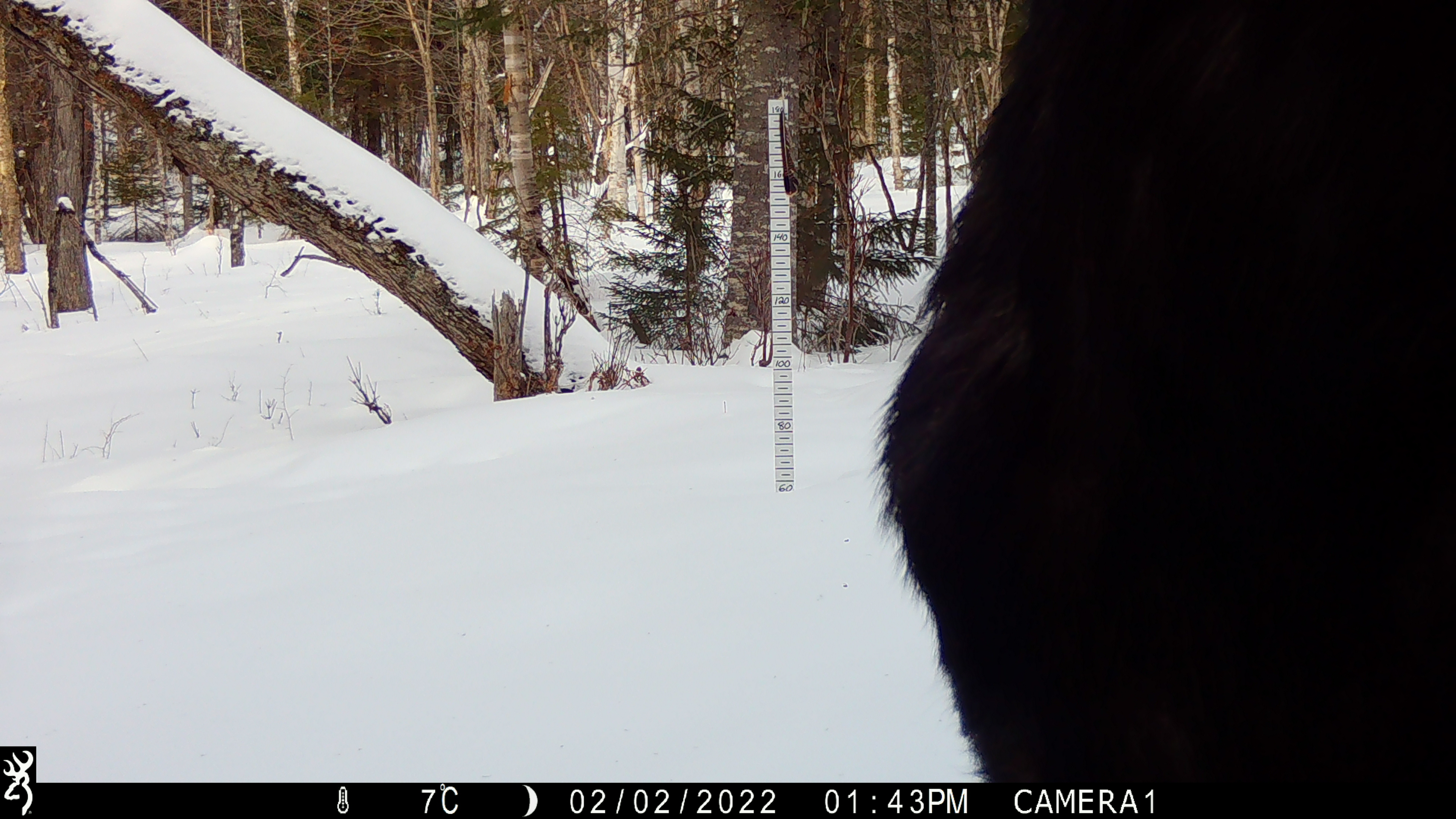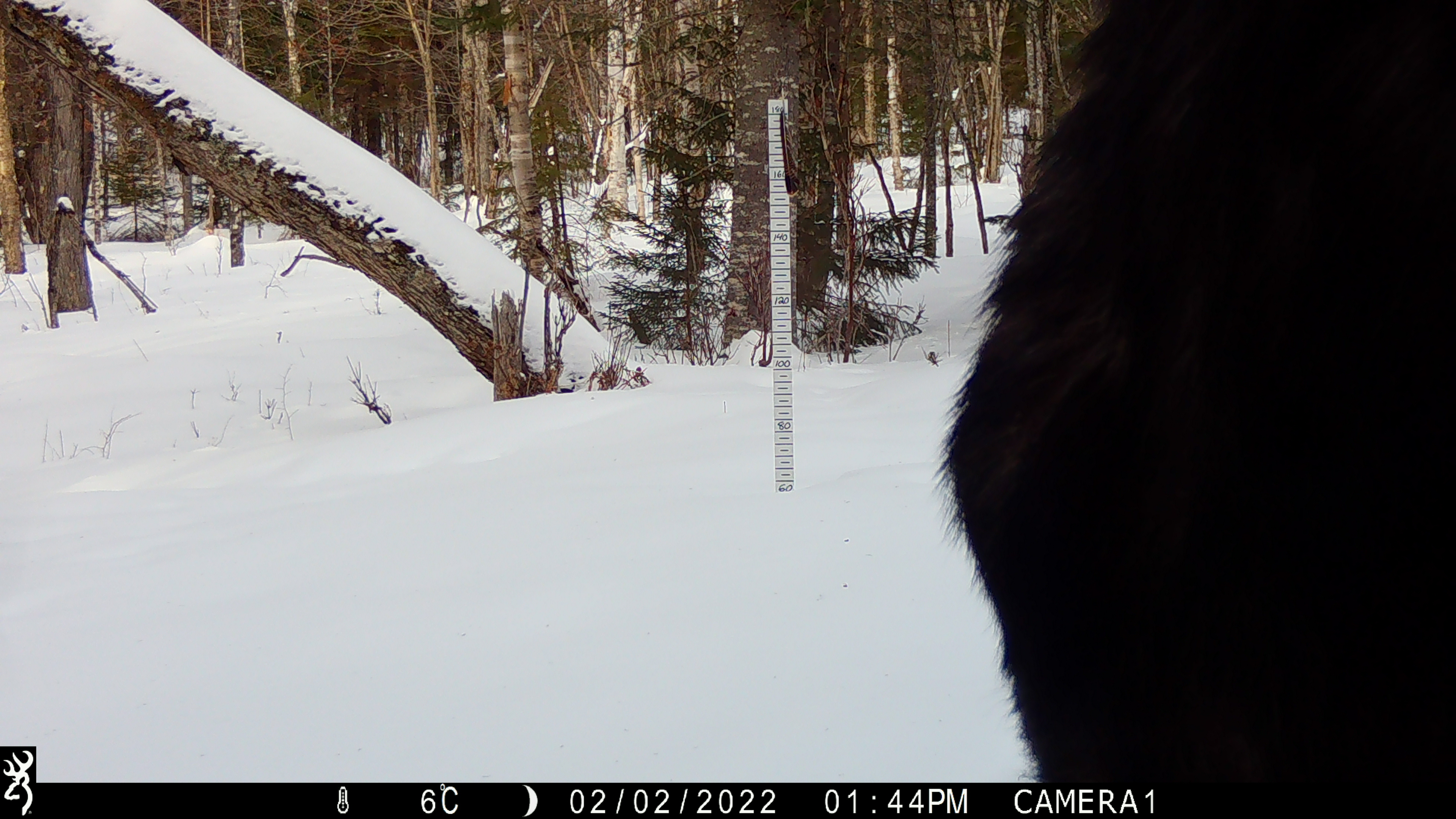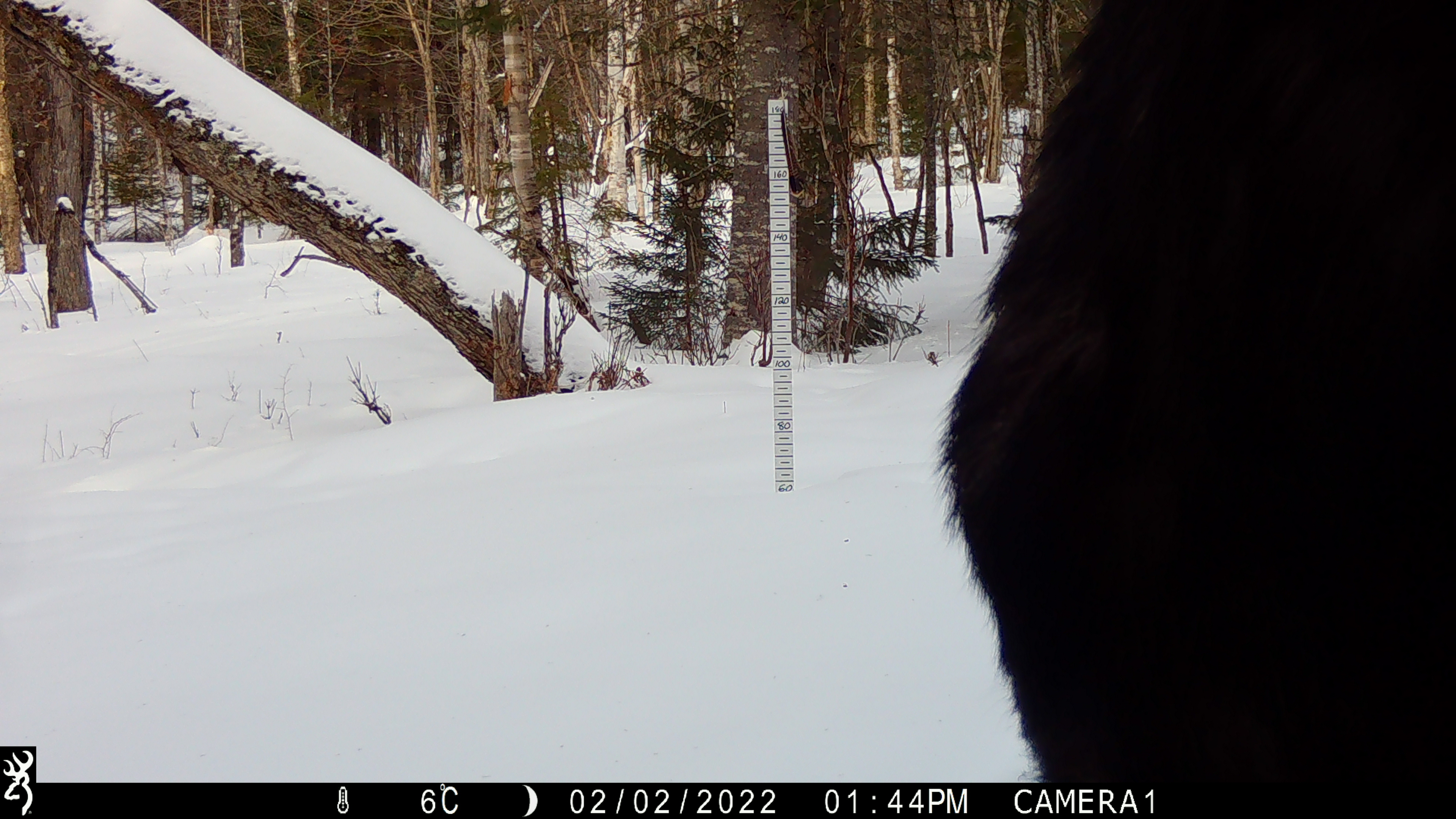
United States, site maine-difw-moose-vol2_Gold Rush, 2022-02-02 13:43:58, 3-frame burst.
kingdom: Animalia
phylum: Chordata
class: Mammalia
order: Artiodactyla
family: Cervidae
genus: Alces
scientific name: Alces alces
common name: moose